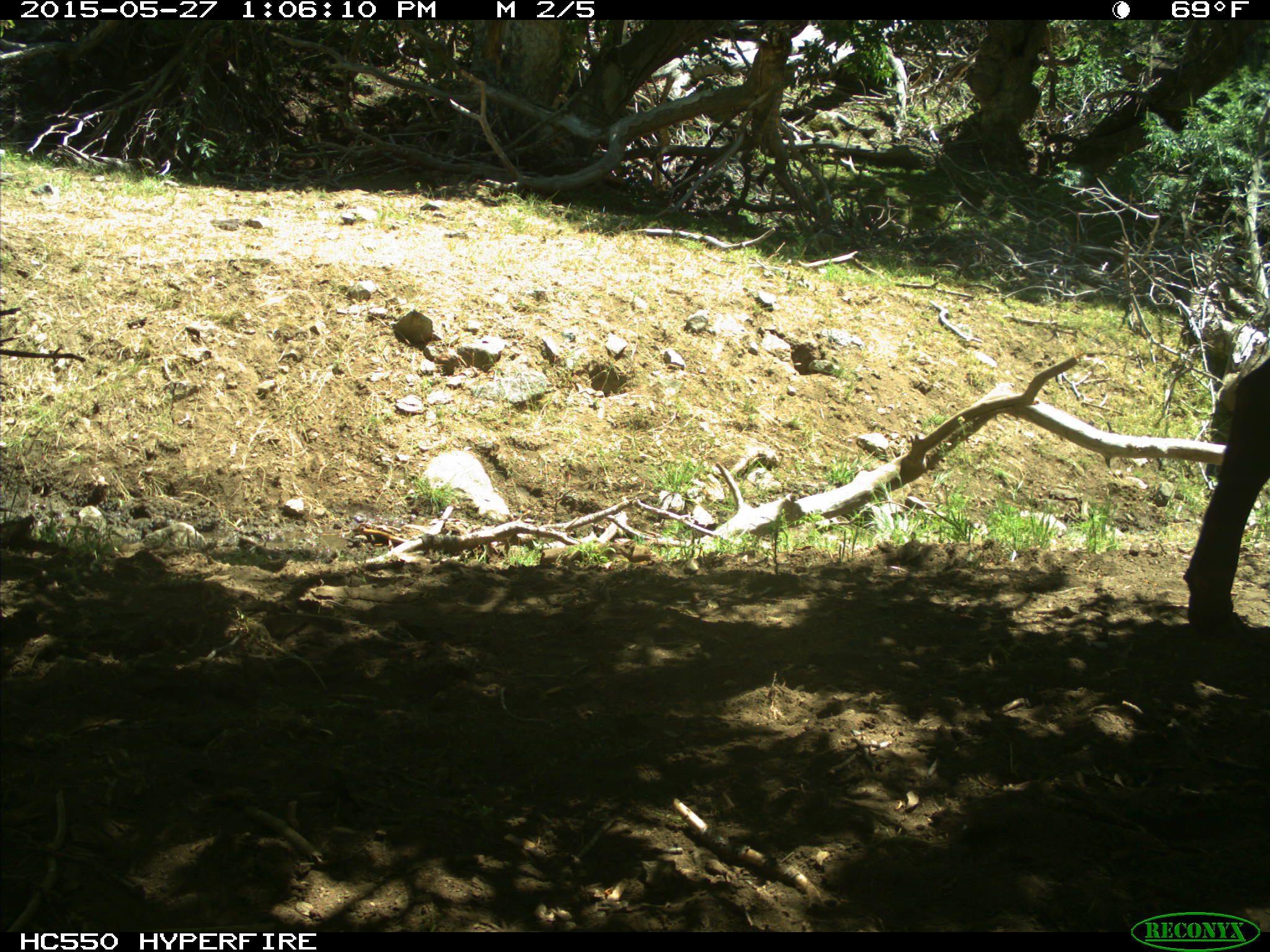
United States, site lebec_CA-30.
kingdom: Animalia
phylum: Chordata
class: Mammalia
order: Artiodactyla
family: Bovidae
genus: Bos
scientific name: Bos taurus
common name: domestic cow